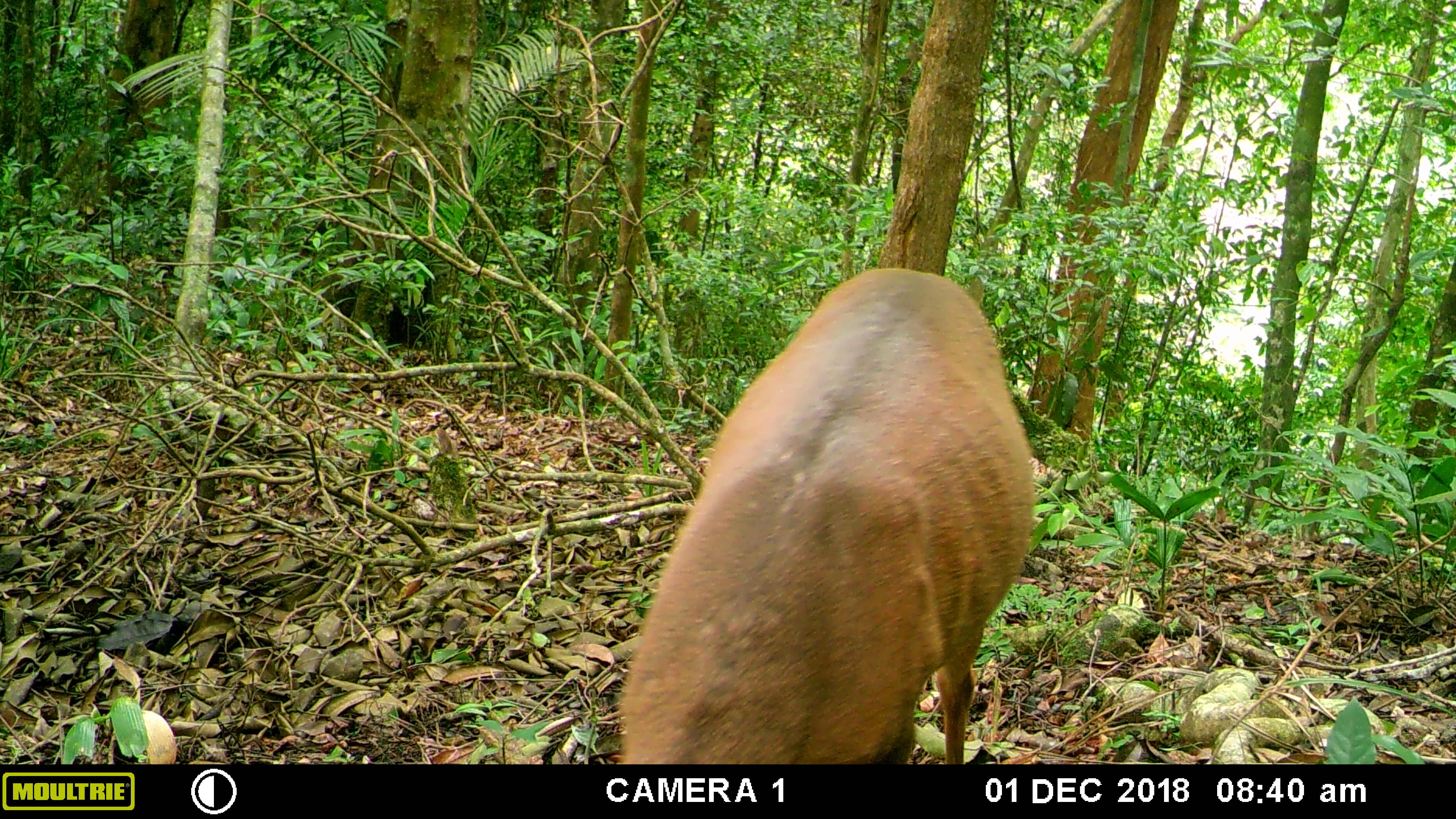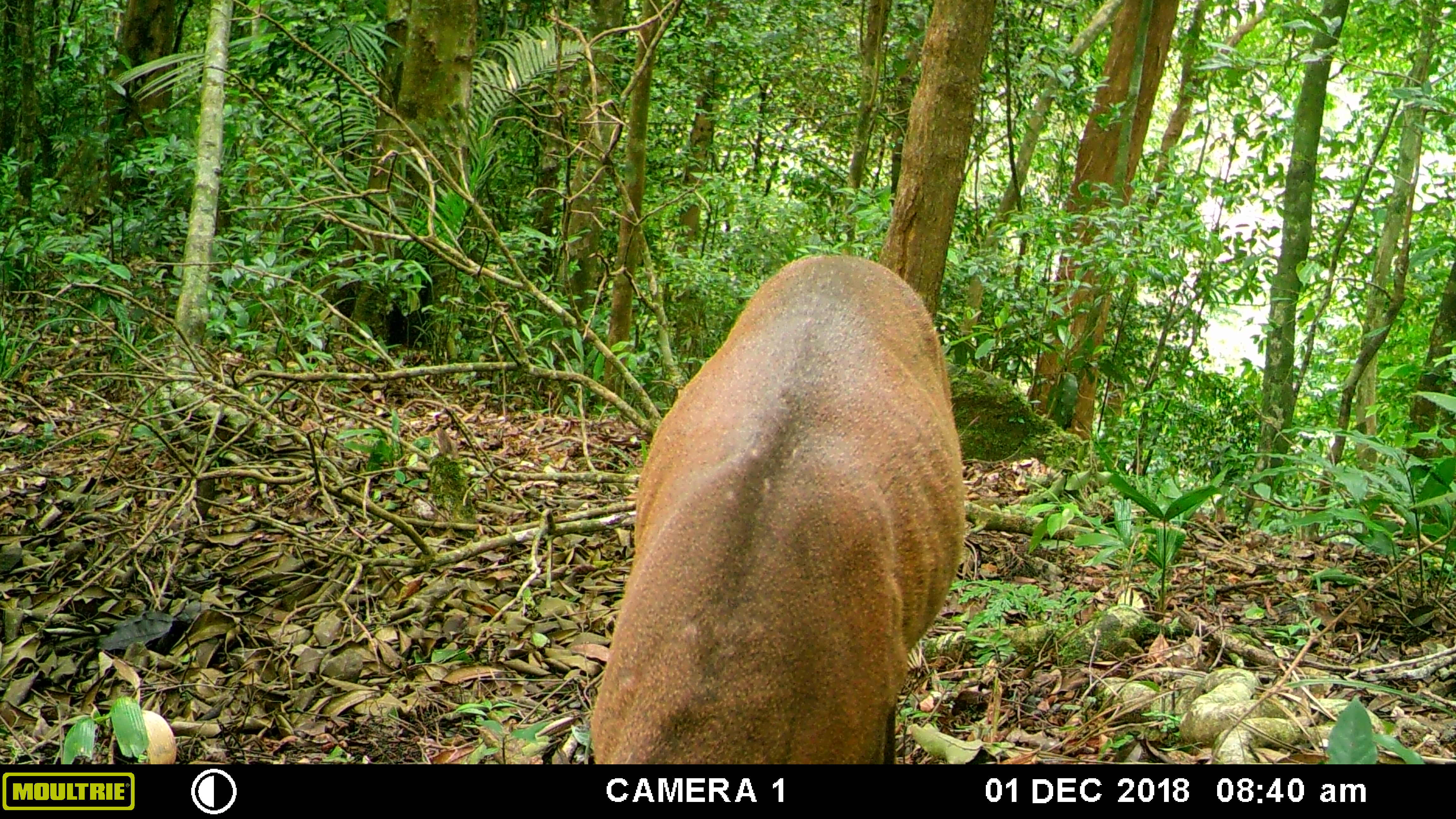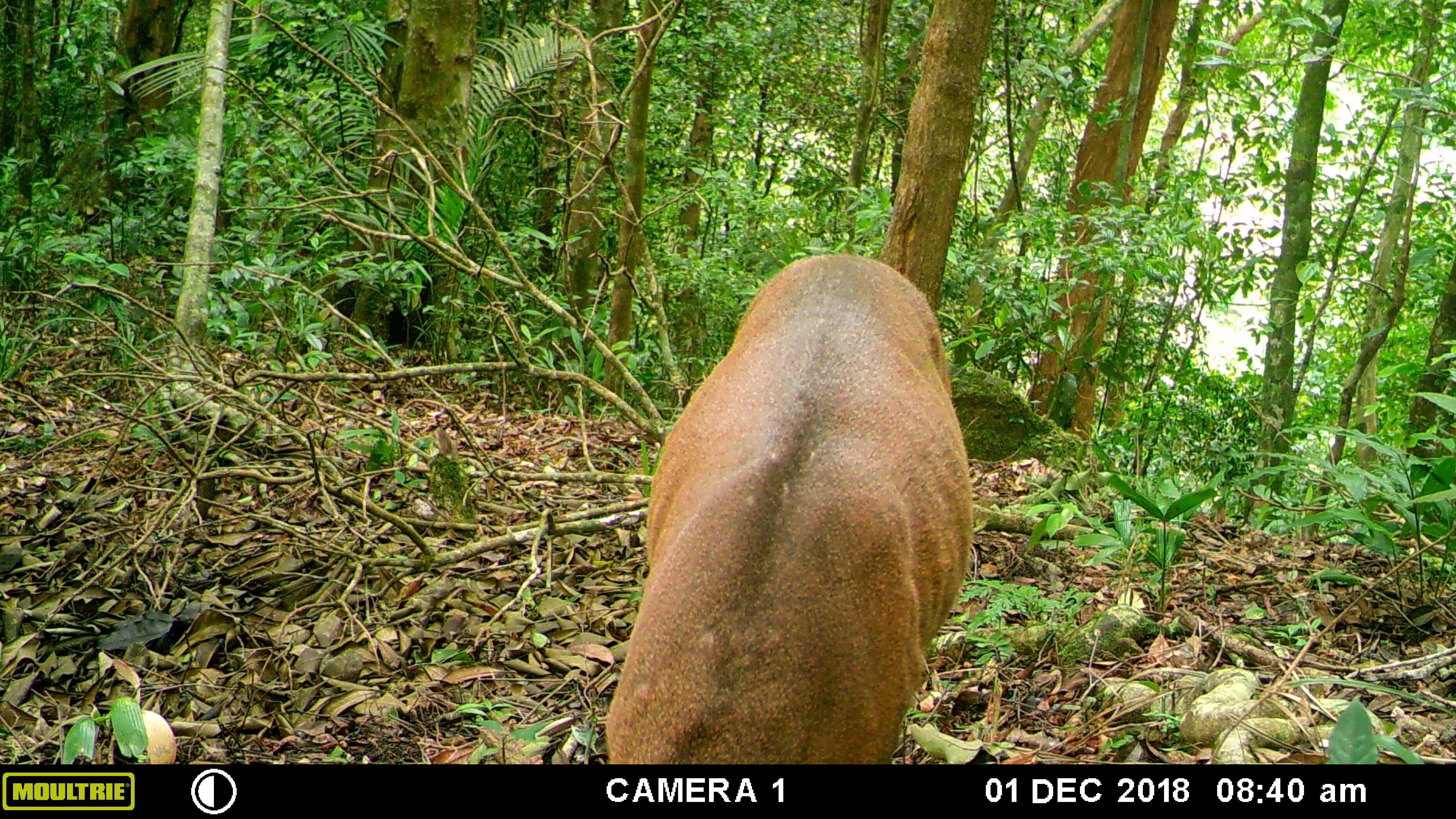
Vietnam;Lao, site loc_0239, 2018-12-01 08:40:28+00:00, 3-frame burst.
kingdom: Animalia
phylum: Chordata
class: Mammalia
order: Artiodactyla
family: Cervidae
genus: Muntiacus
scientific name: Muntiacus vuquangensis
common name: large-antlered muntjac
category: large antlered muntjac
Large antlered muntjac (large-antlered muntjac) (Muntiacus vuquangensis). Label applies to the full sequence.